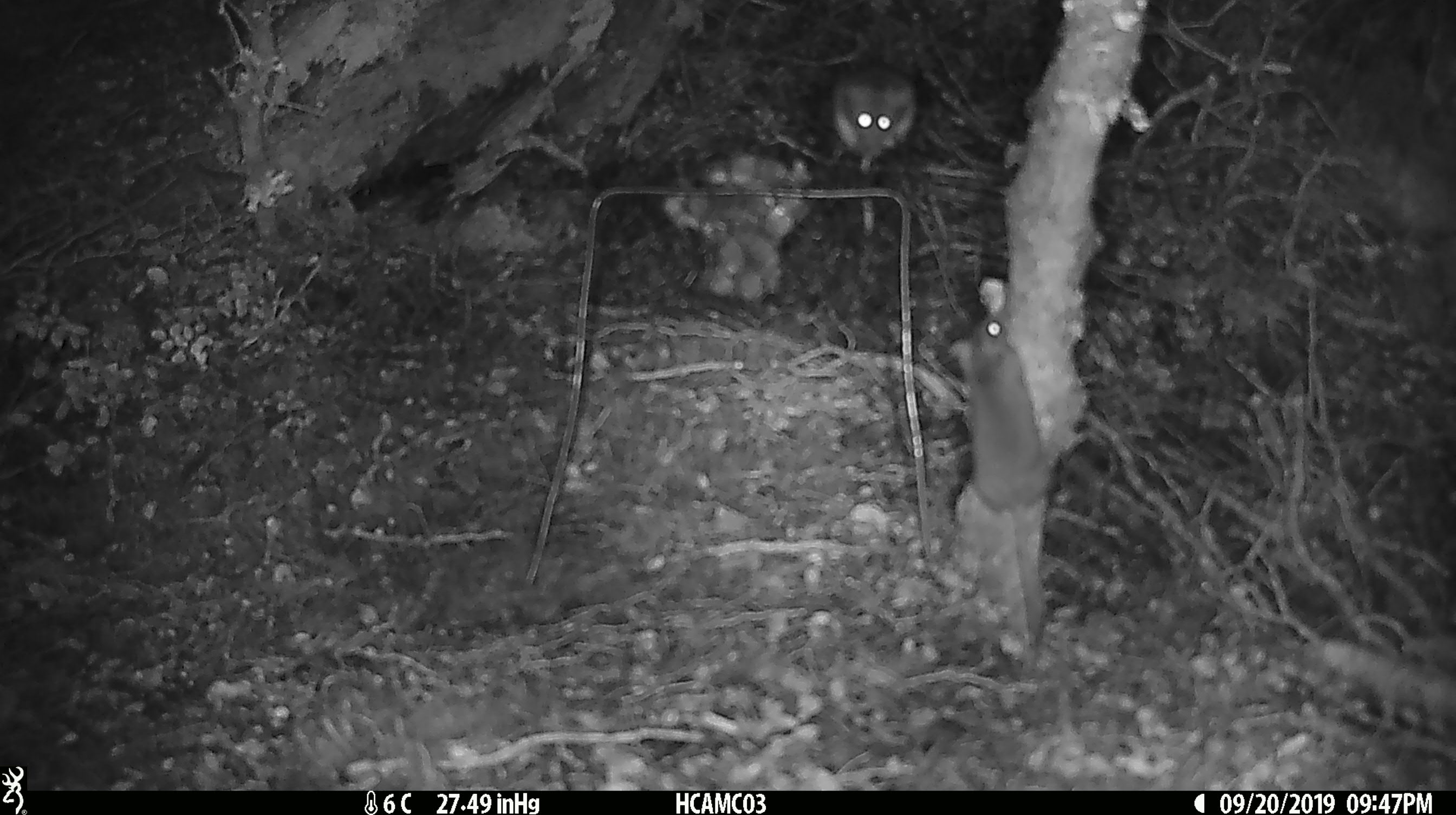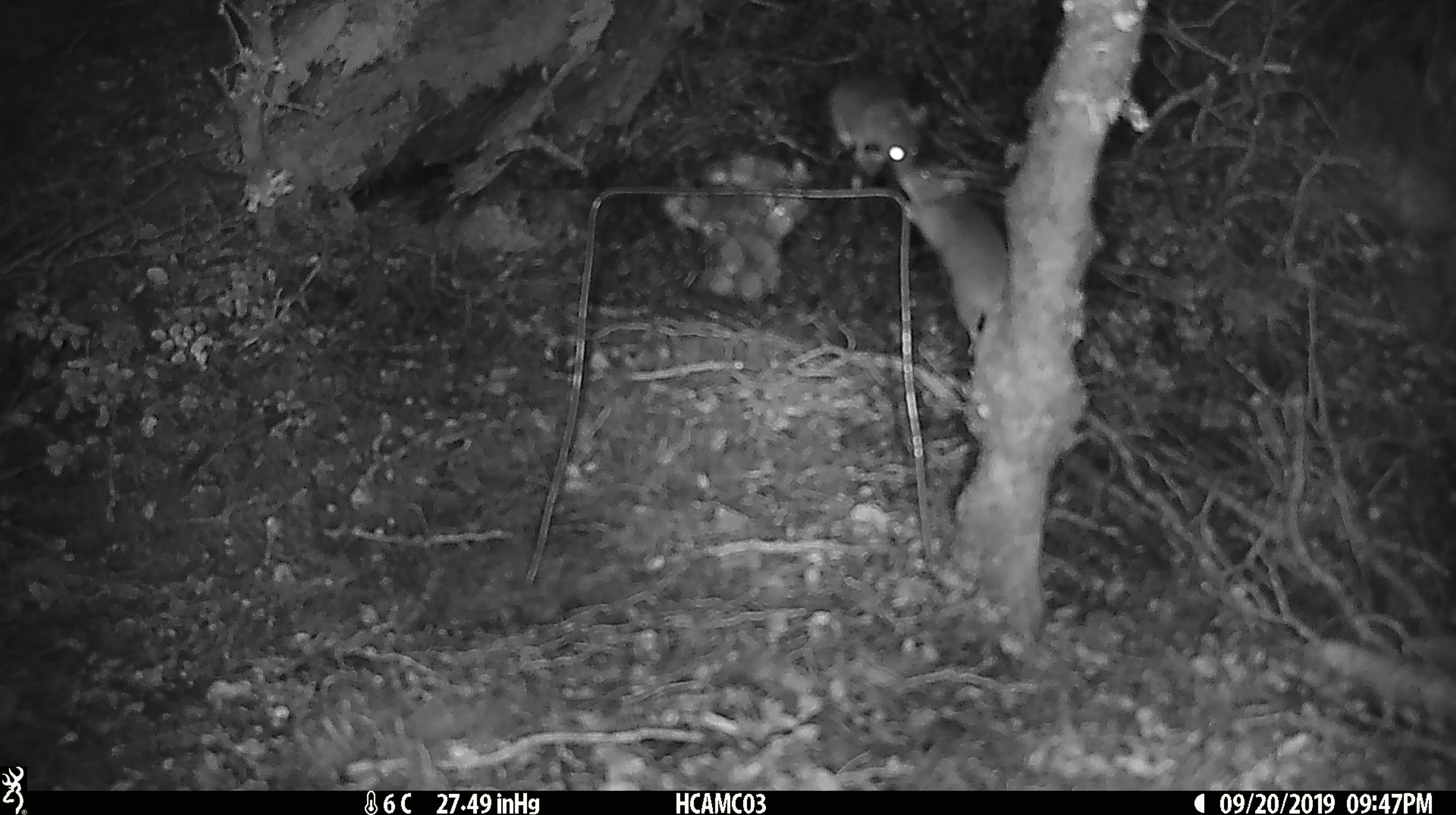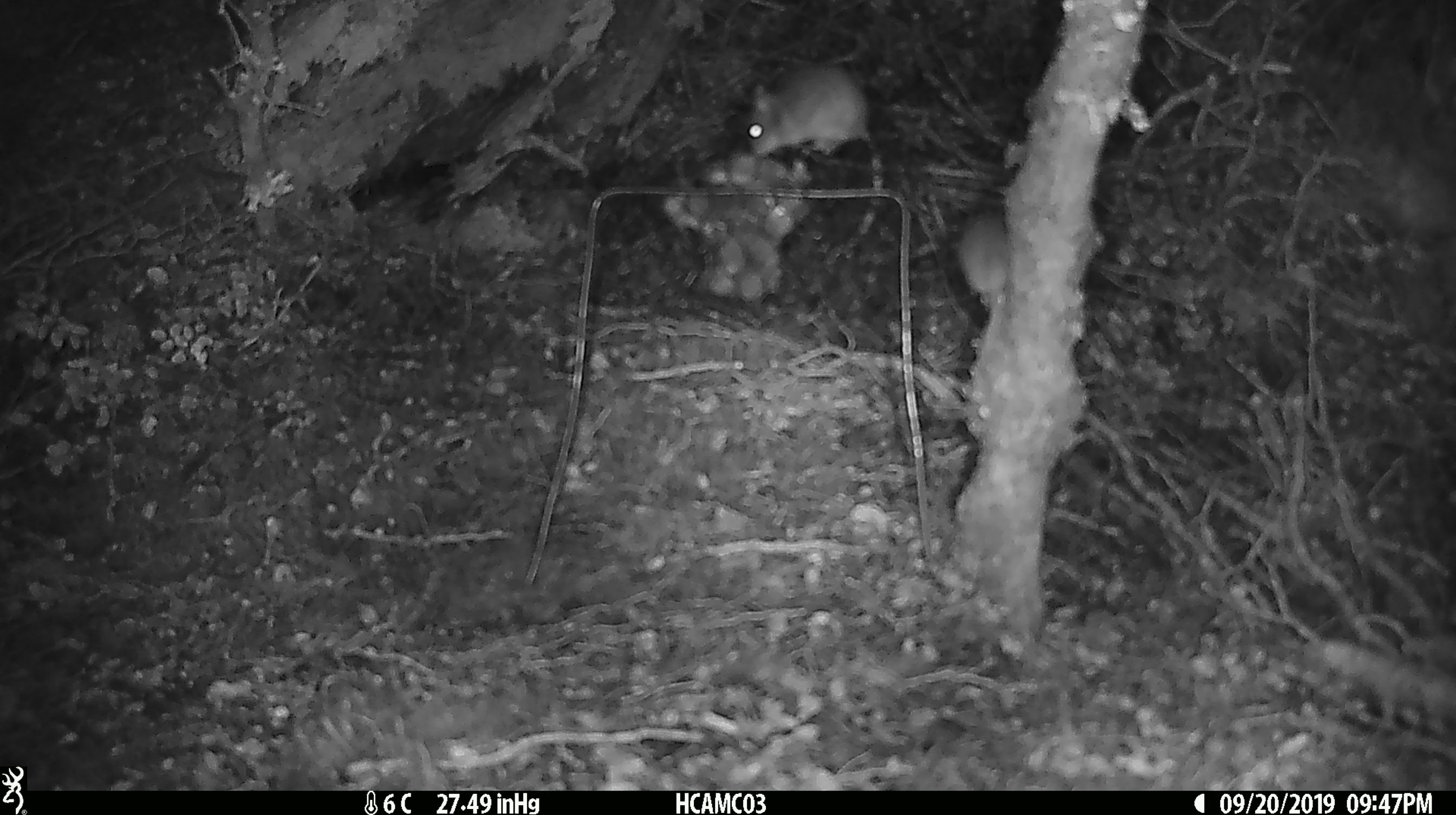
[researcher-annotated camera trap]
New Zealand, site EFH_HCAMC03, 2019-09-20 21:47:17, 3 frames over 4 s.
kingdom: Animalia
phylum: Chordata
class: Mammalia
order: Rodentia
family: Muridae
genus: Mus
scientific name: Mus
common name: mouse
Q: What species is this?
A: Mouse (Mus).